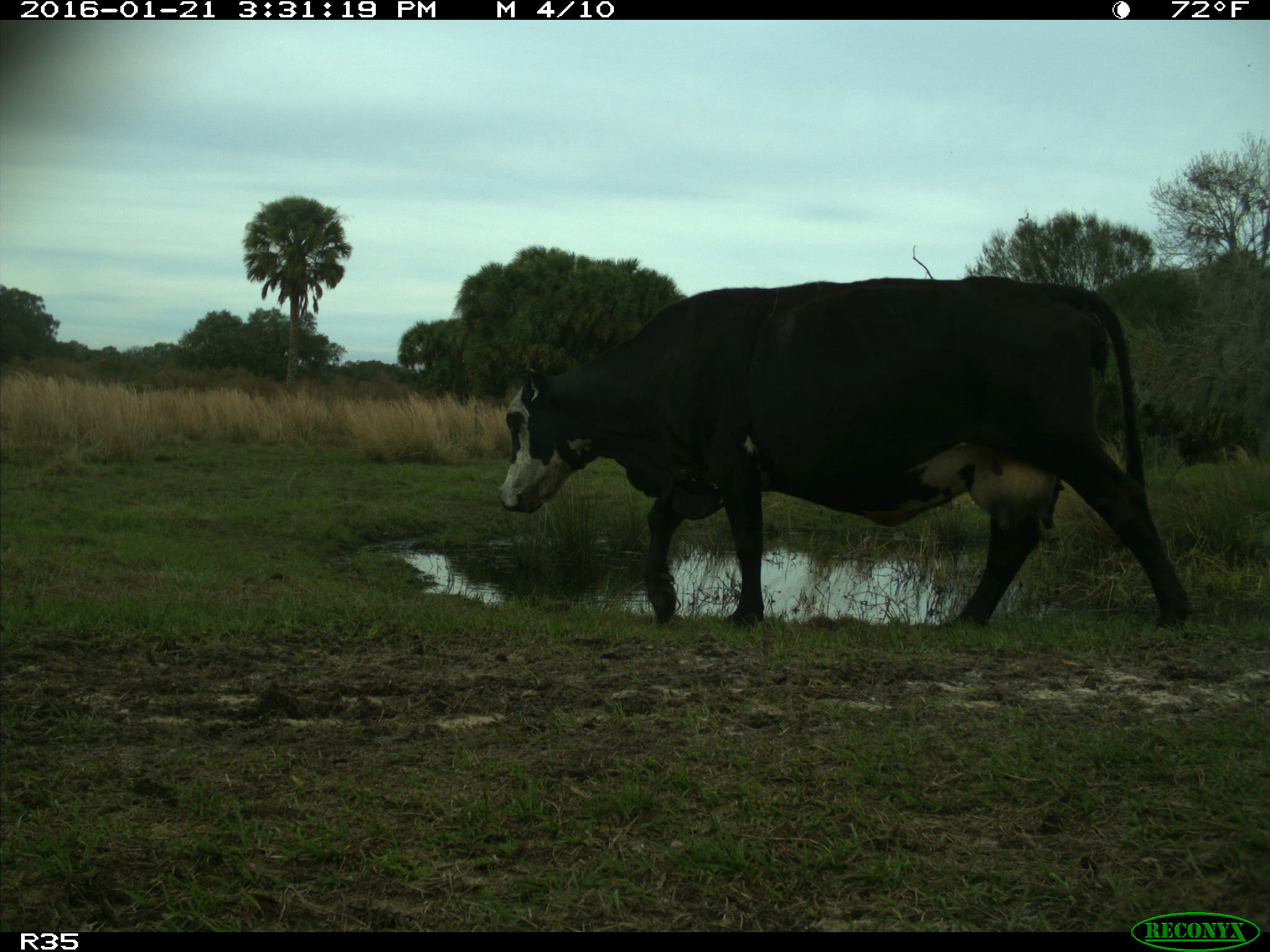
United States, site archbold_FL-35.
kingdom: Animalia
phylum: Chordata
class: Mammalia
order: Artiodactyla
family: Bovidae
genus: Bos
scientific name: Bos taurus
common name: domestic cow